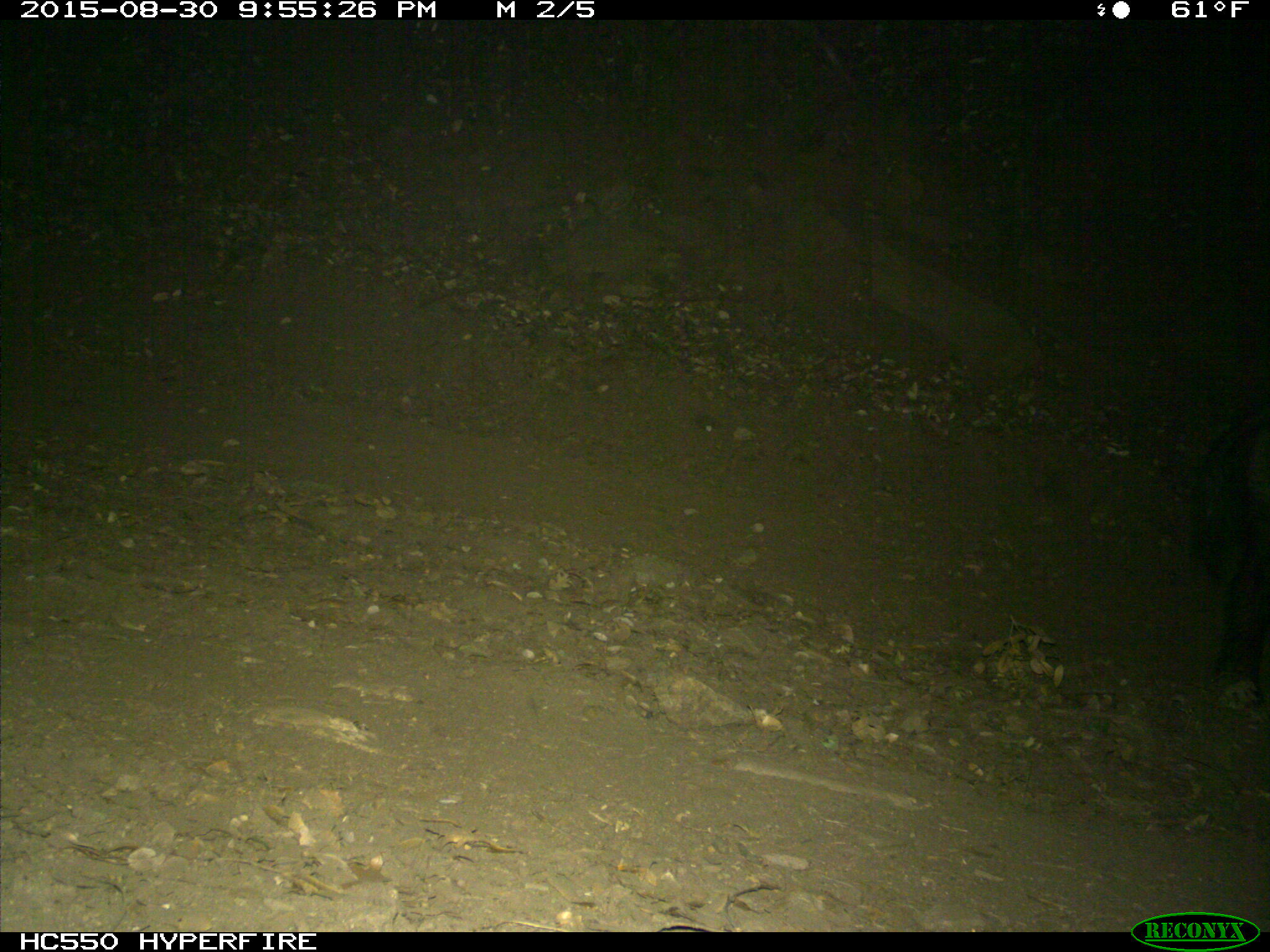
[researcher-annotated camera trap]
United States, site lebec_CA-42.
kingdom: Animalia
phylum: Chordata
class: Mammalia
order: Artiodactyla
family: Suidae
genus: Sus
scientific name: Sus scrofa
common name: wild boar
Sus scrofa (wild boar).